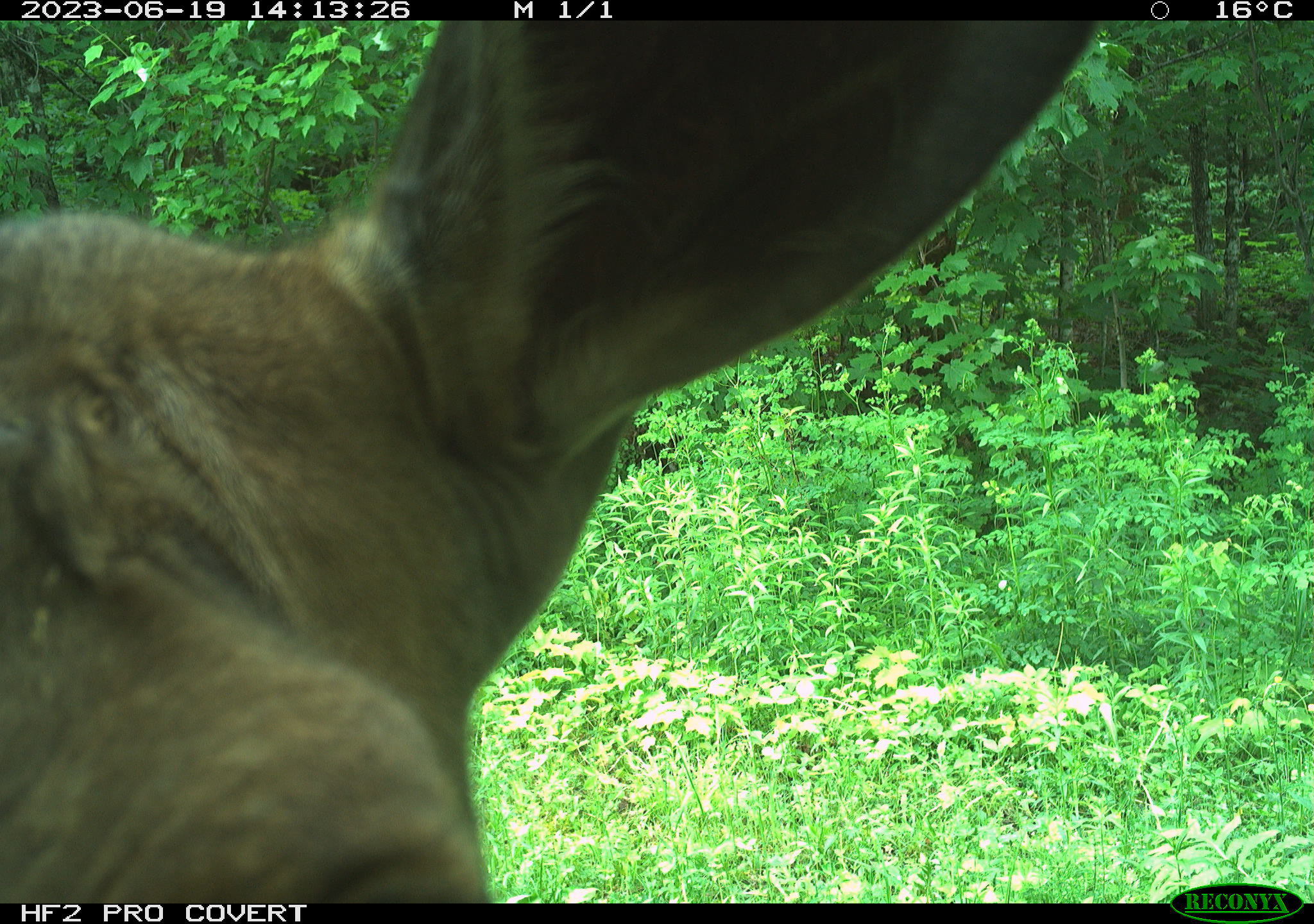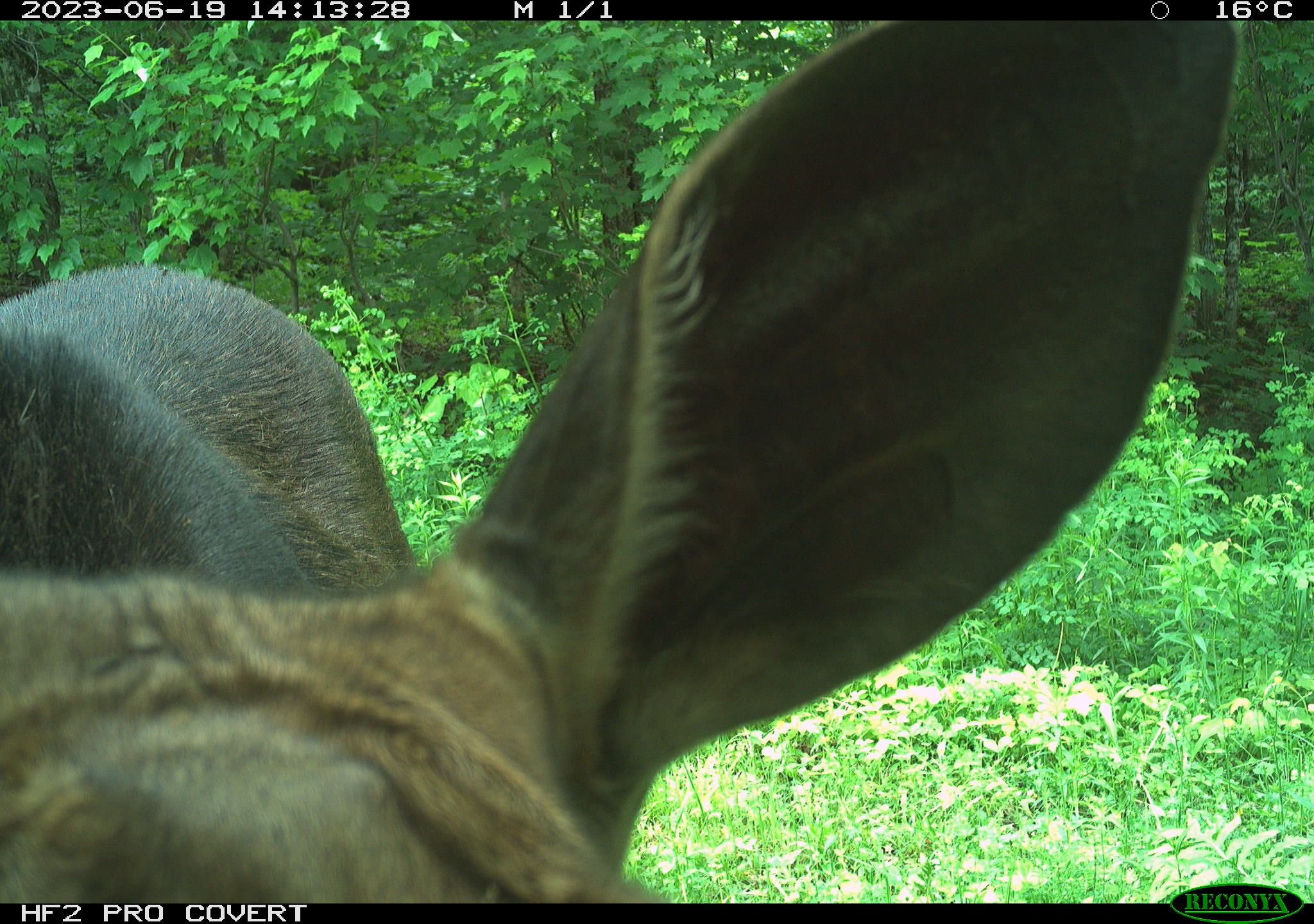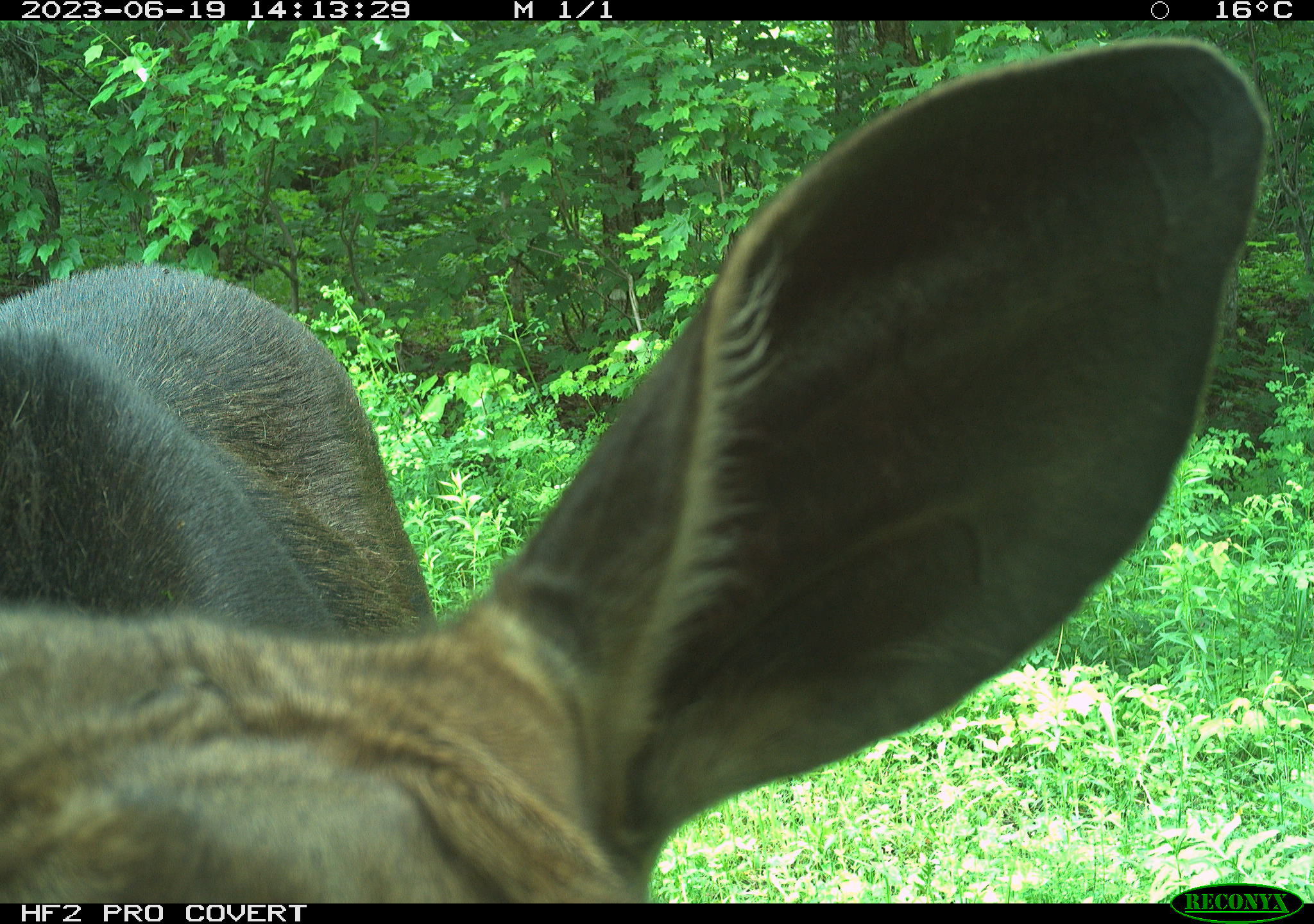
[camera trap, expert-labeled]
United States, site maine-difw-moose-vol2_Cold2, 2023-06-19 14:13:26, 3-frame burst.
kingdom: Animalia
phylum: Chordata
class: Mammalia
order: Artiodactyla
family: Cervidae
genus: Alces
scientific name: Alces alces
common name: moose